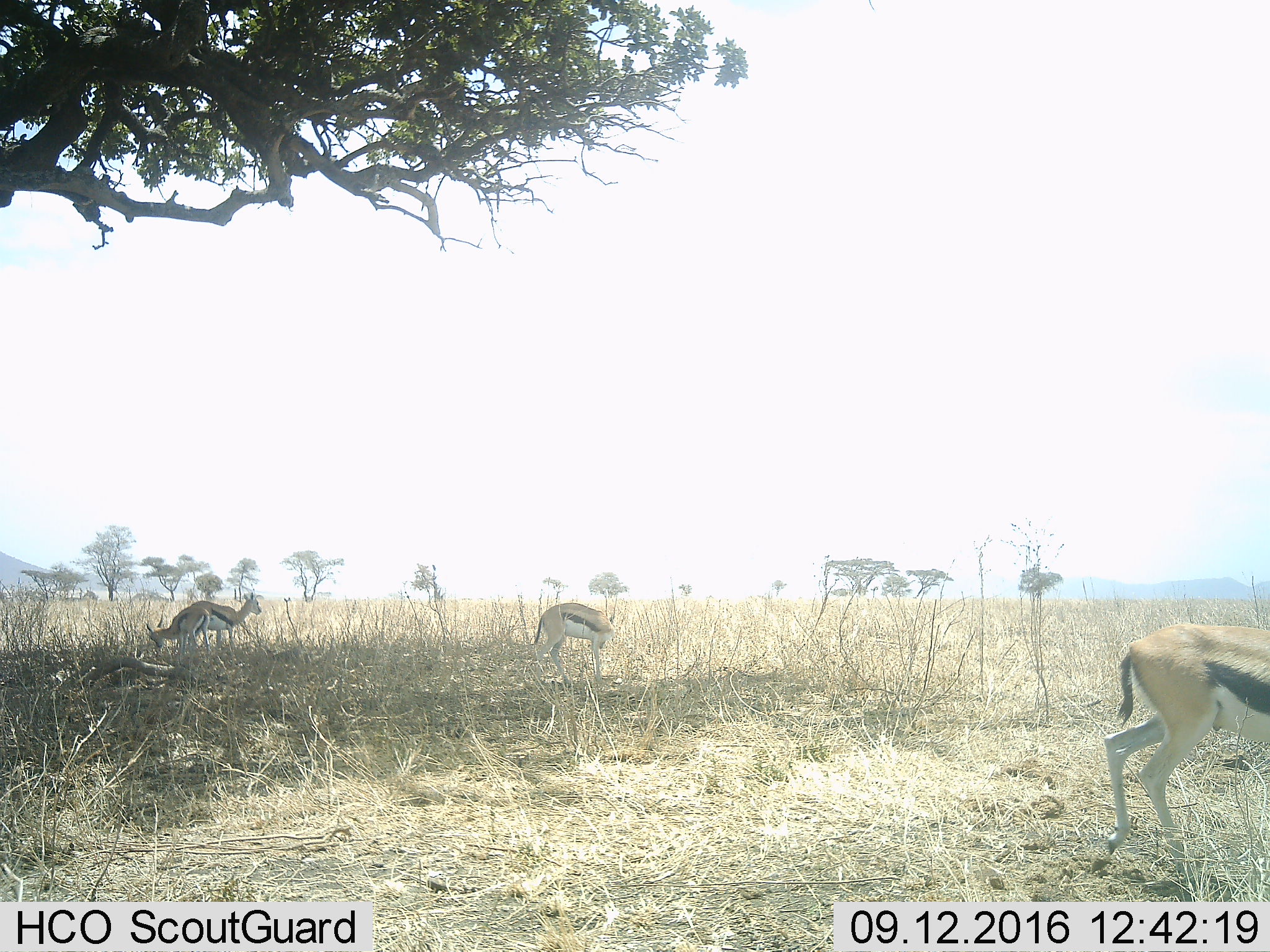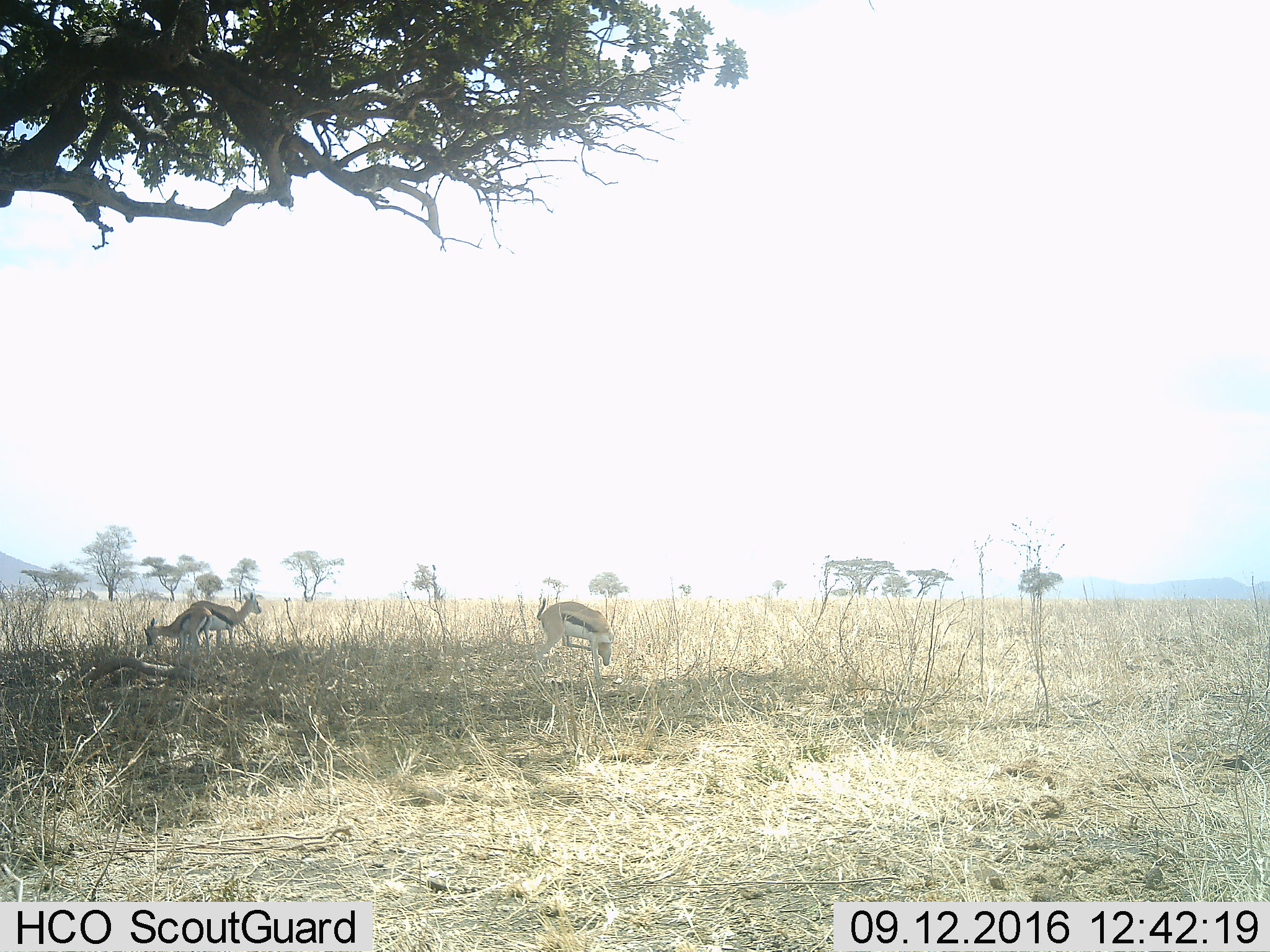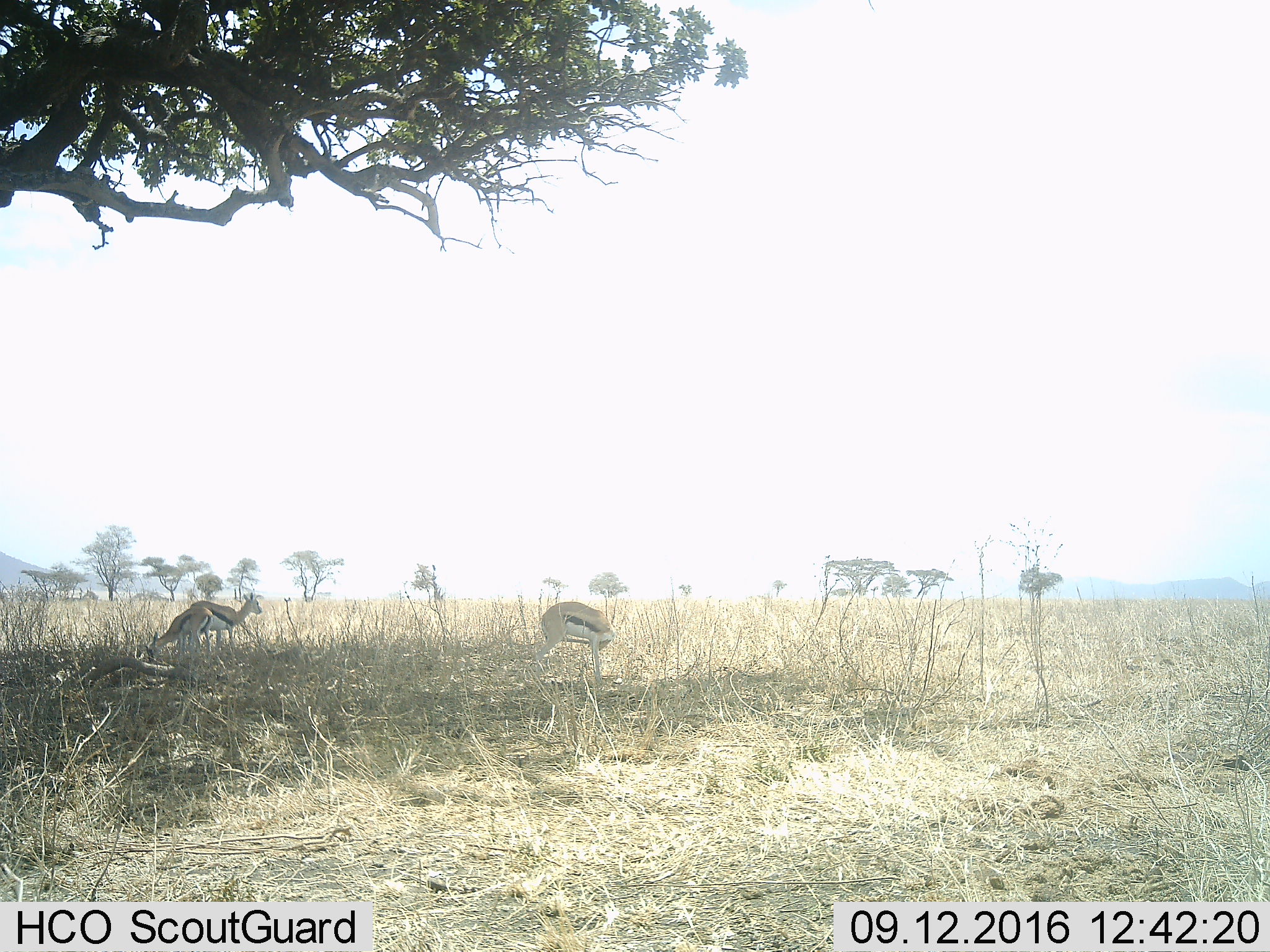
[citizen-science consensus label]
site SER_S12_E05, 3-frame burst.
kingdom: Animalia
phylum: Chordata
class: Mammalia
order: Artiodactyla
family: Bovidae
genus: Eudorcas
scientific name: Eudorcas thomsonii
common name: thomson's gazelle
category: gazellethomsons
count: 4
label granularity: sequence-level